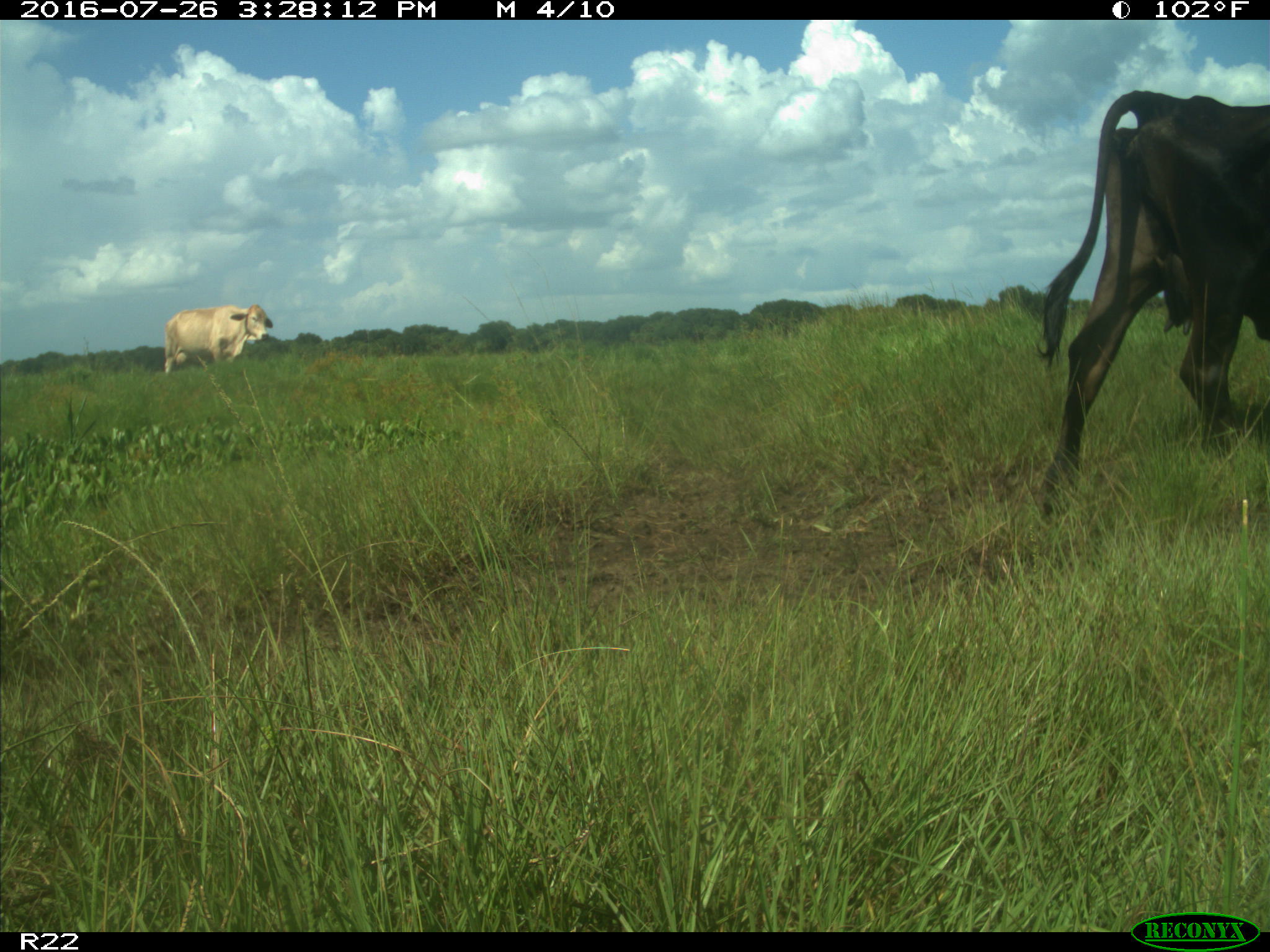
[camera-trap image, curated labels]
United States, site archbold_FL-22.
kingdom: Animalia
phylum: Chordata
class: Mammalia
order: Artiodactyla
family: Bovidae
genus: Bos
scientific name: Bos taurus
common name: domestic cow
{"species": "Bos taurus (domestic cow)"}